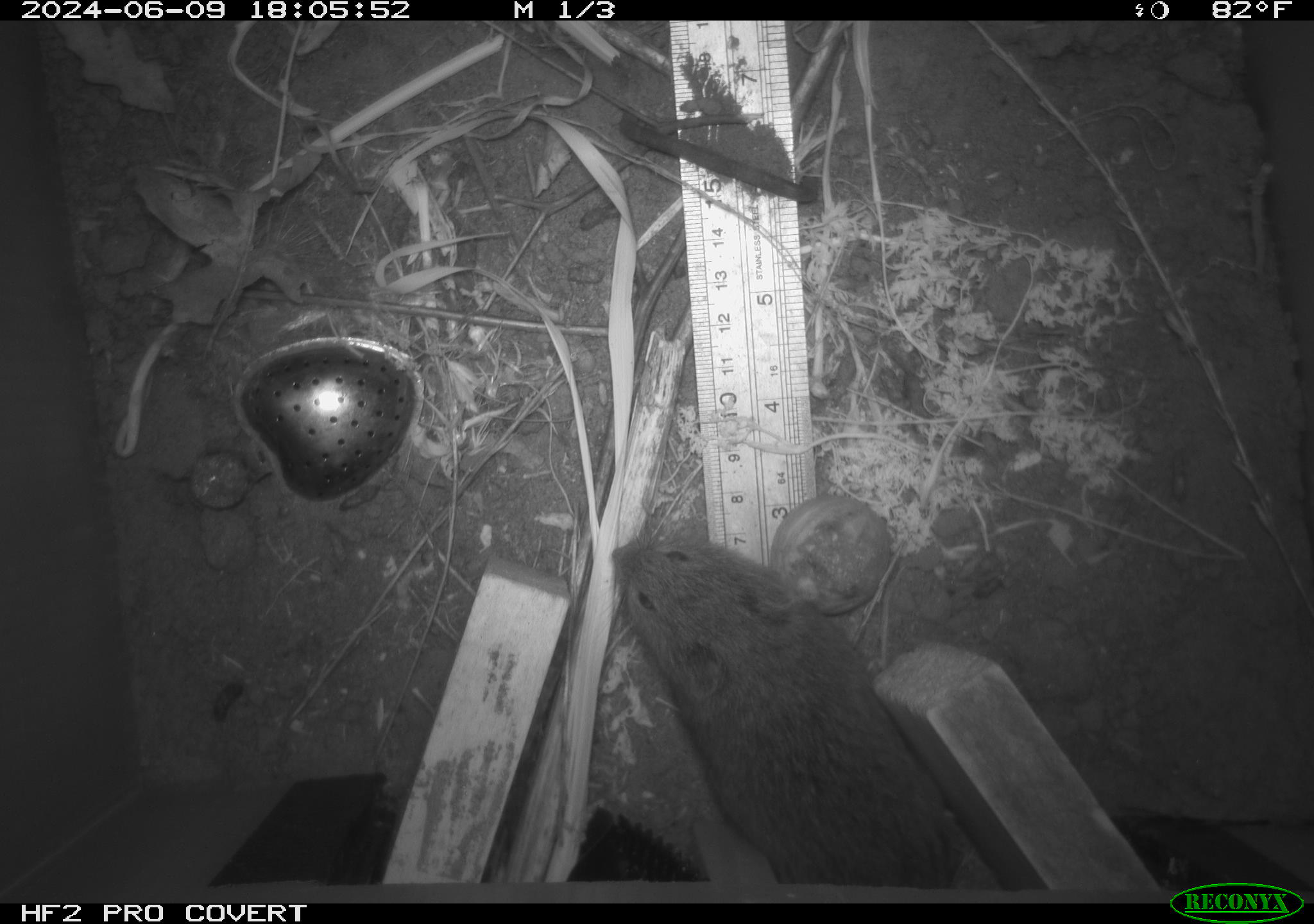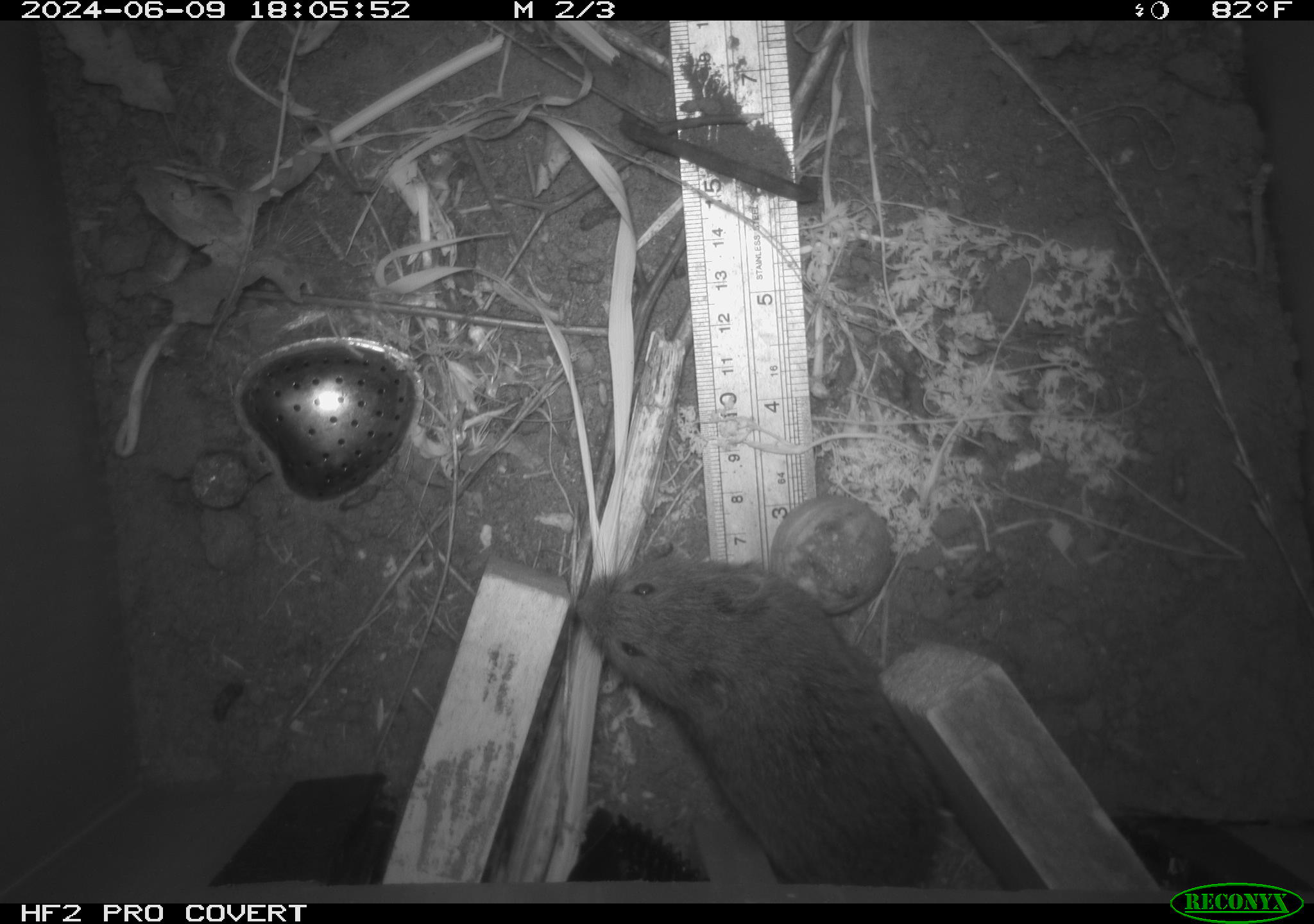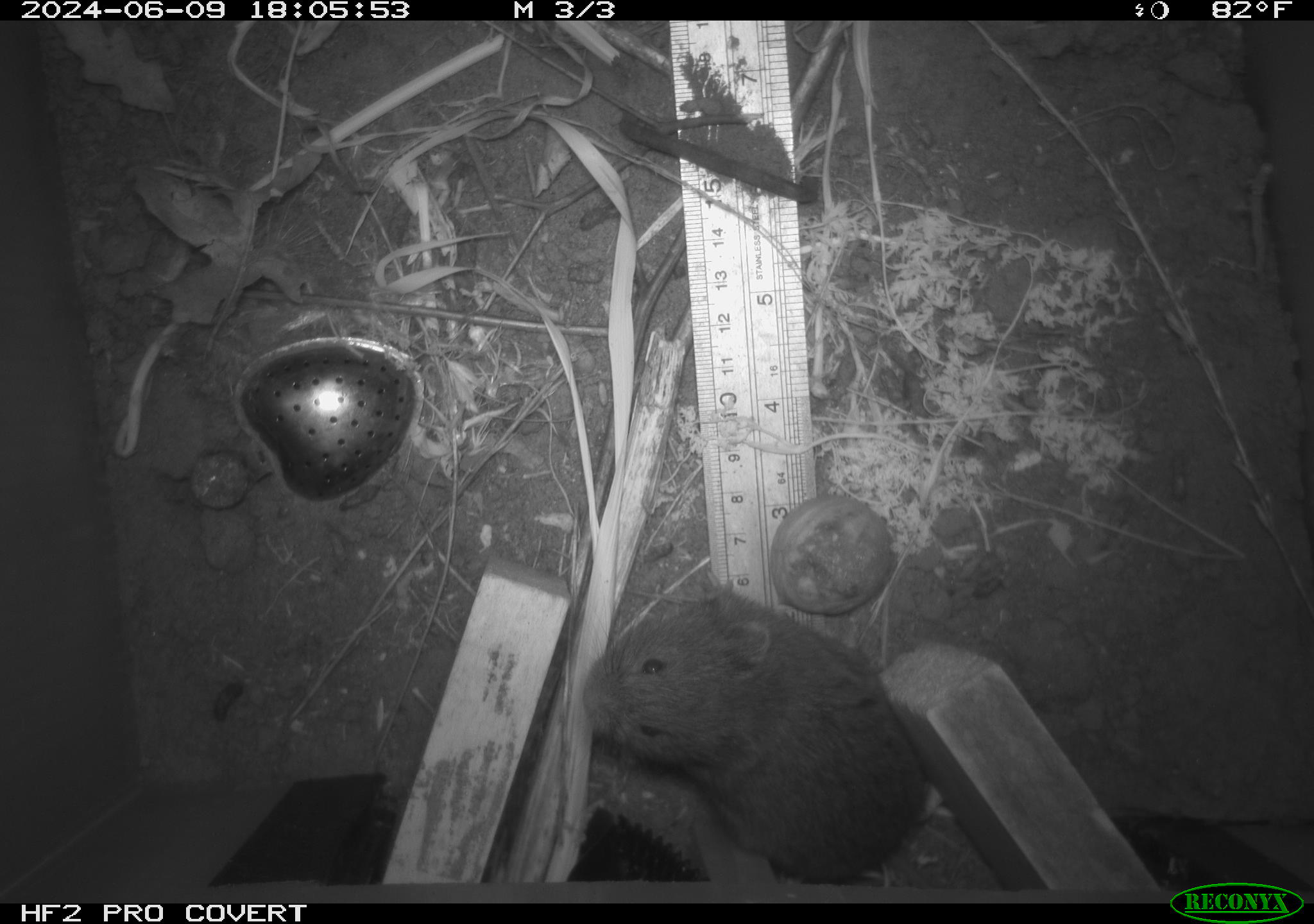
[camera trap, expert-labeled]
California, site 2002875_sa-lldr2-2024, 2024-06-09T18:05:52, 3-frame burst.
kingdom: Animalia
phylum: Chordata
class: Mammalia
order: Rodentia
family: Cricetidae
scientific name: Arvicolinae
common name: voles, lemmings, and muskrats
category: arvicolinae subfamily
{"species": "arvicolinae subfamily (voles, lemmings, and muskrats) (Arvicolinae)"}